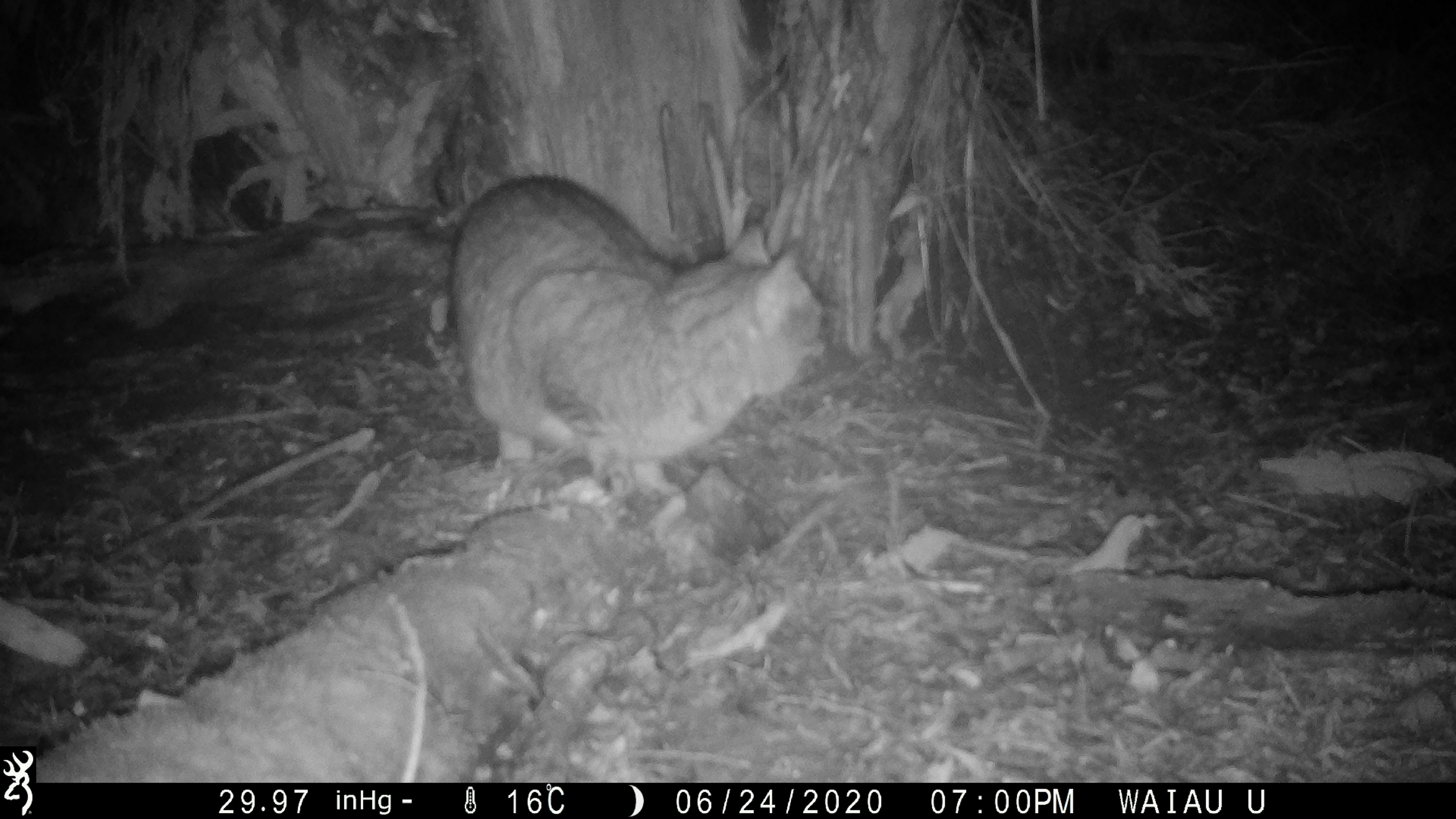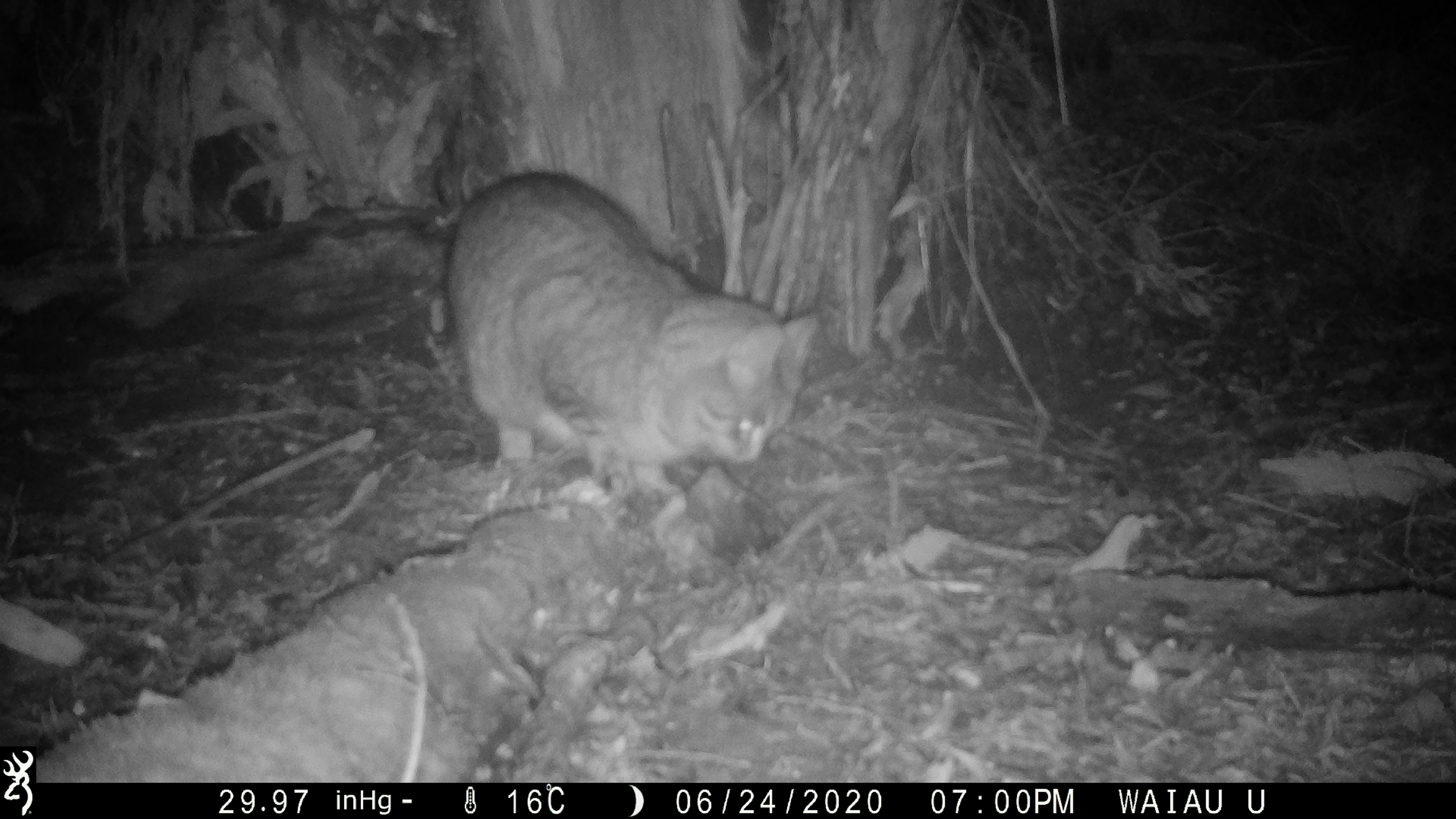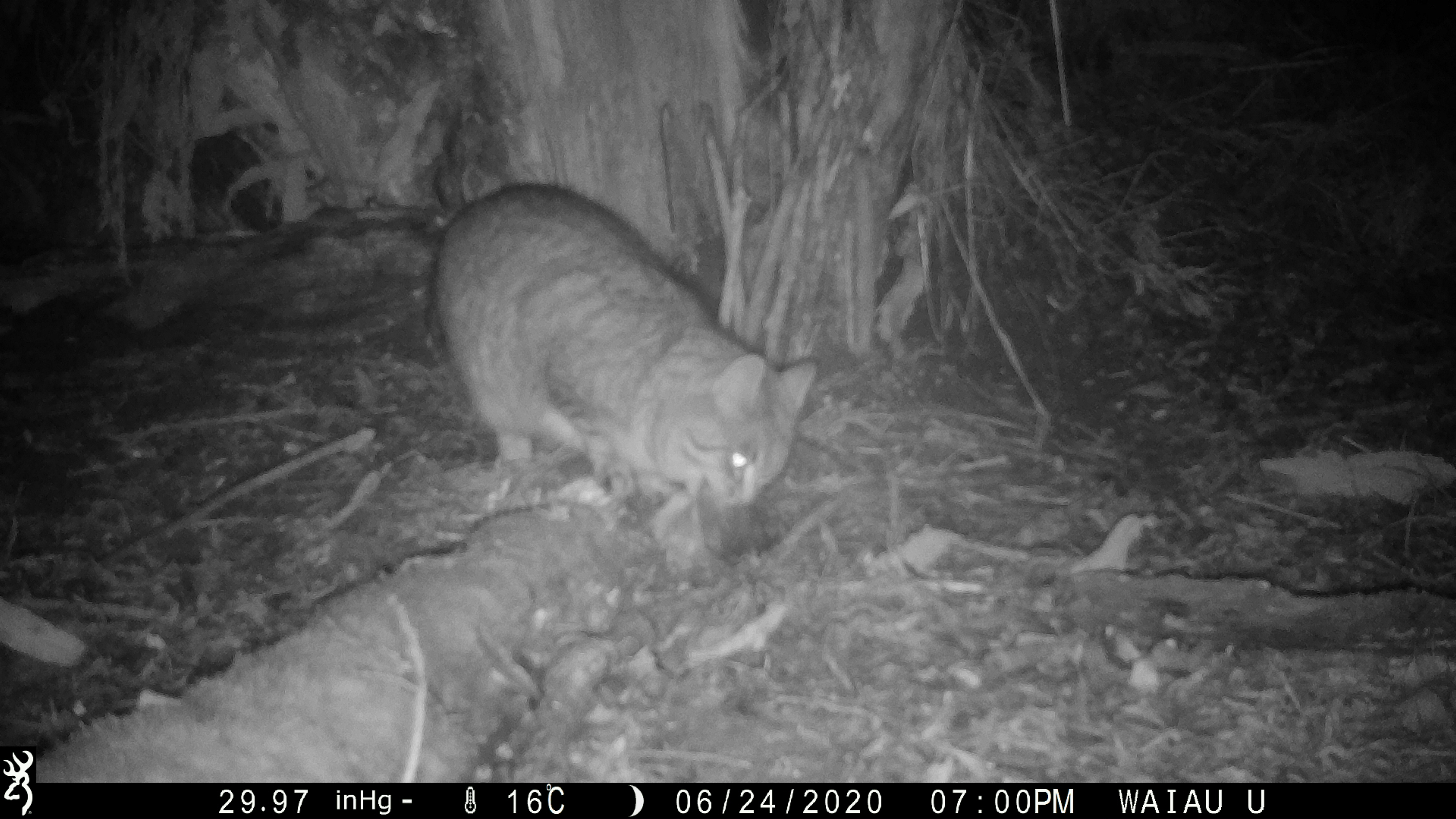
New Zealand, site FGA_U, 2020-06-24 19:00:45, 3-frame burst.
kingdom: Animalia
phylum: Chordata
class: Mammalia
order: Carnivora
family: Felidae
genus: Felis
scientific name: Felis catus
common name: domestic cat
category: cat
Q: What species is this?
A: Cat (domestic cat) (Felis catus).